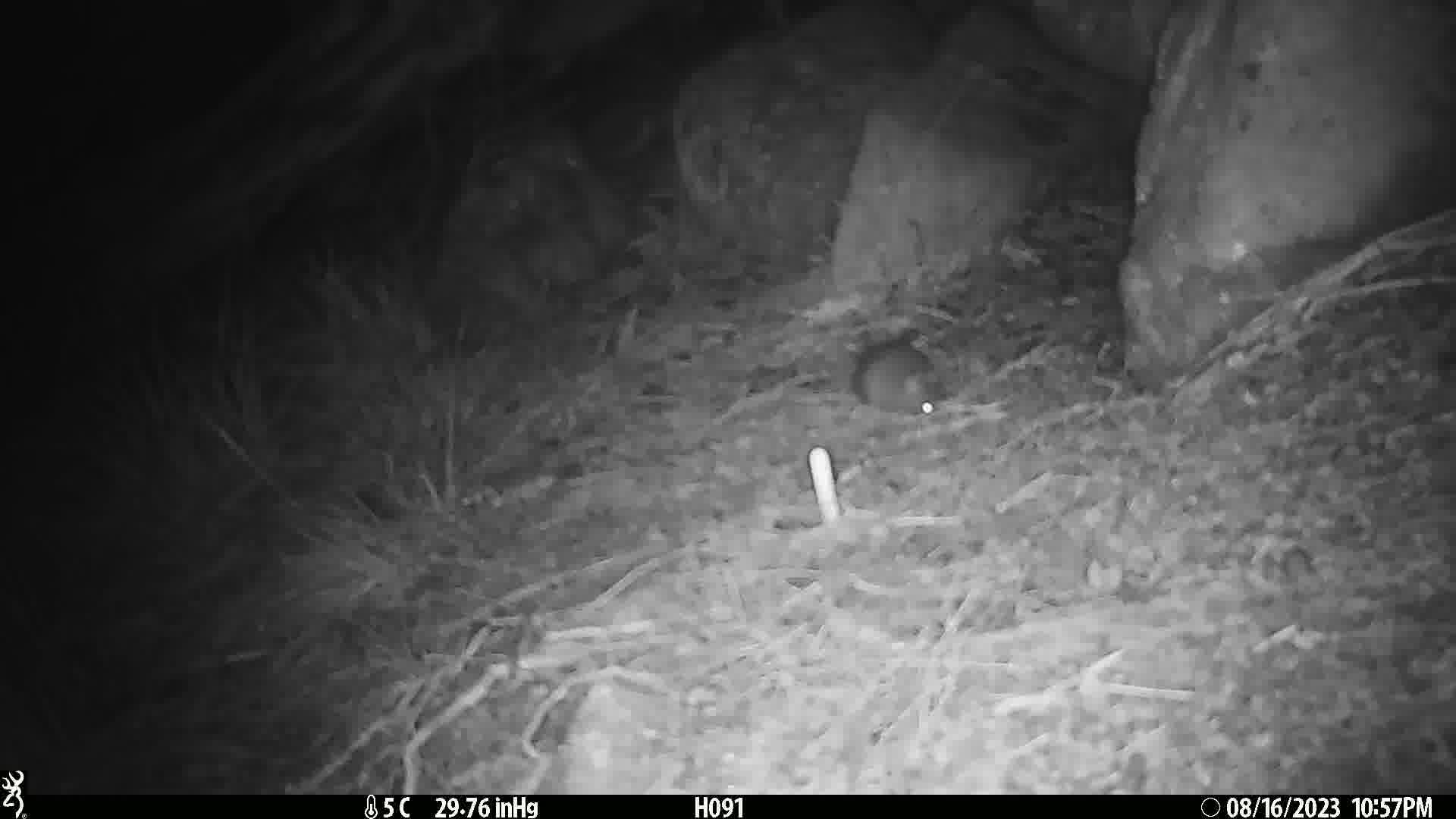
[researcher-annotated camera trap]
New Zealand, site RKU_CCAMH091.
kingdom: Animalia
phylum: Chordata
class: Mammalia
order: Rodentia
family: Muridae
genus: Rattus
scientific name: Rattus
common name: rat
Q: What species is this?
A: Rat (Rattus).